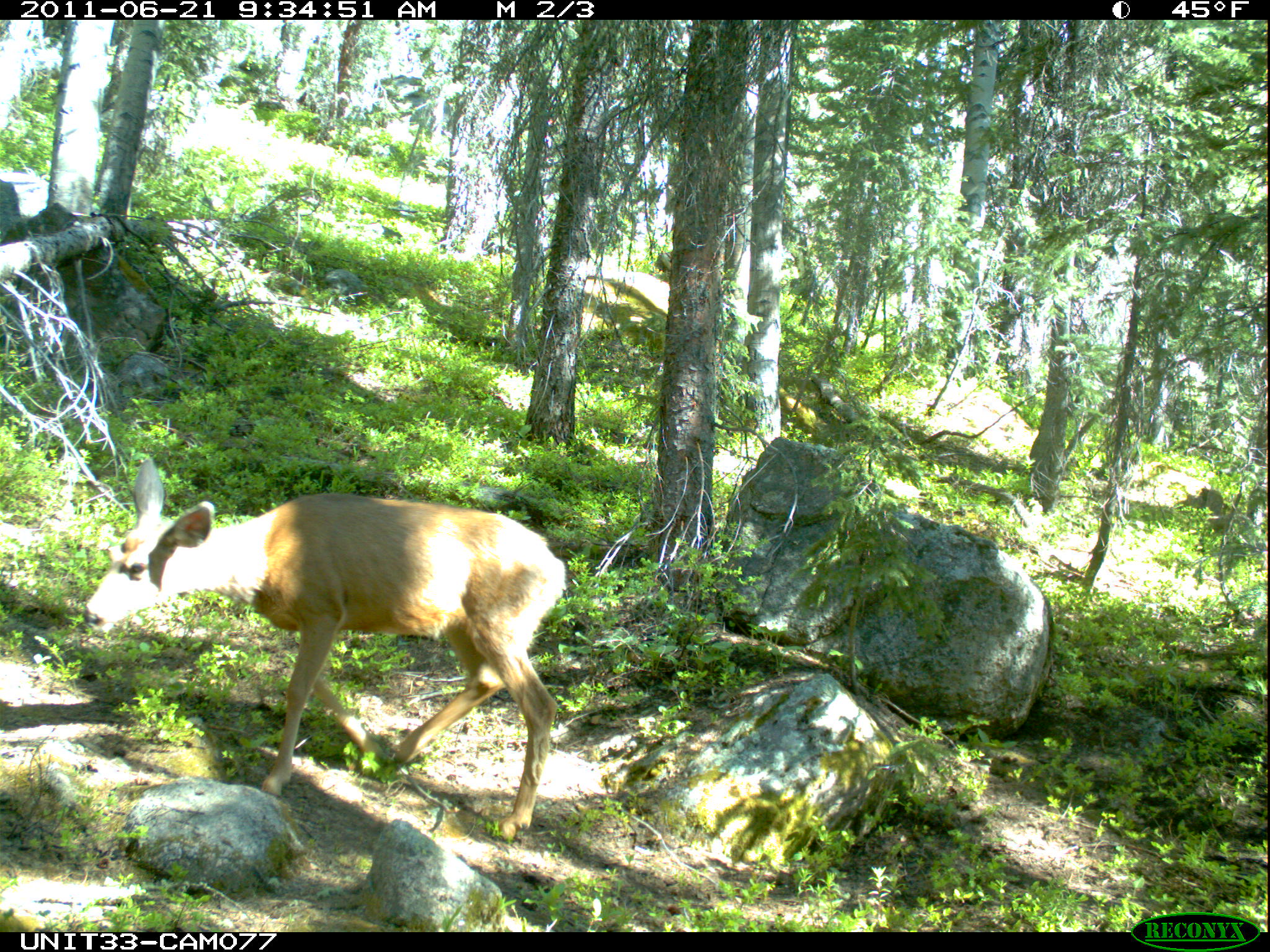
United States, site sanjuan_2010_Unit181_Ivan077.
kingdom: Animalia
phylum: Chordata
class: Mammalia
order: Artiodactyla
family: Cervidae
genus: Odocoileus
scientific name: Odocoileus hemionus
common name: mule deer